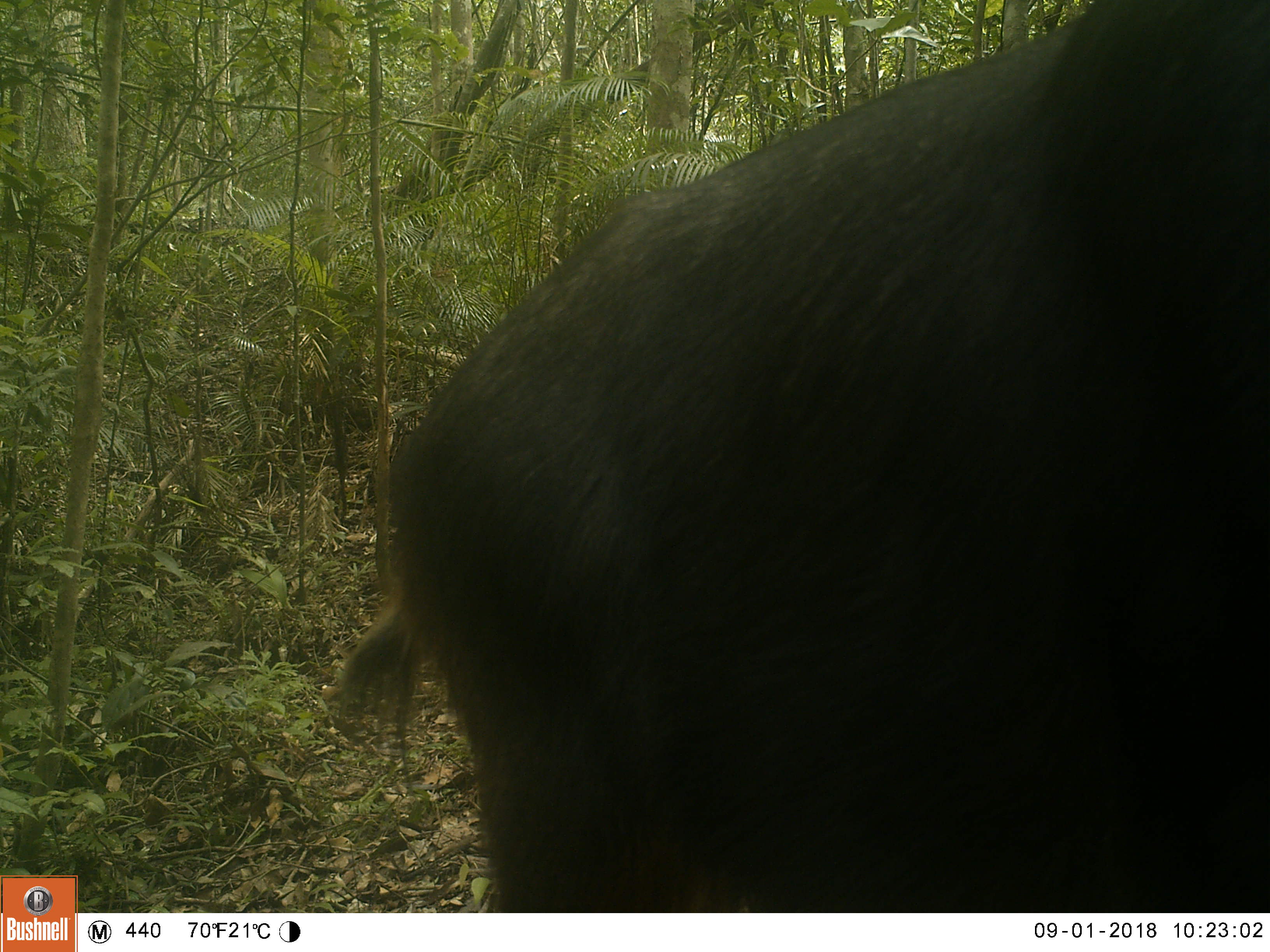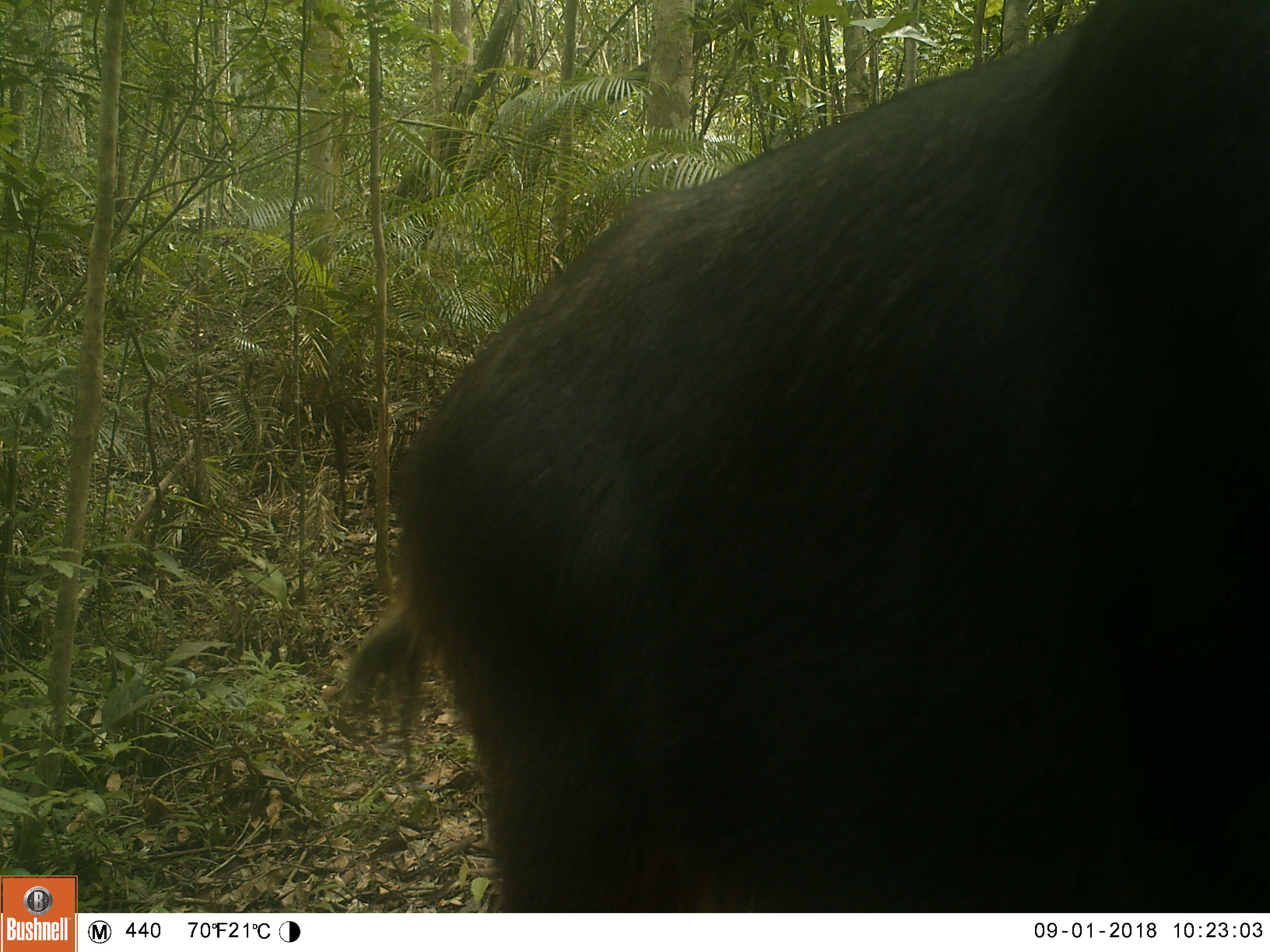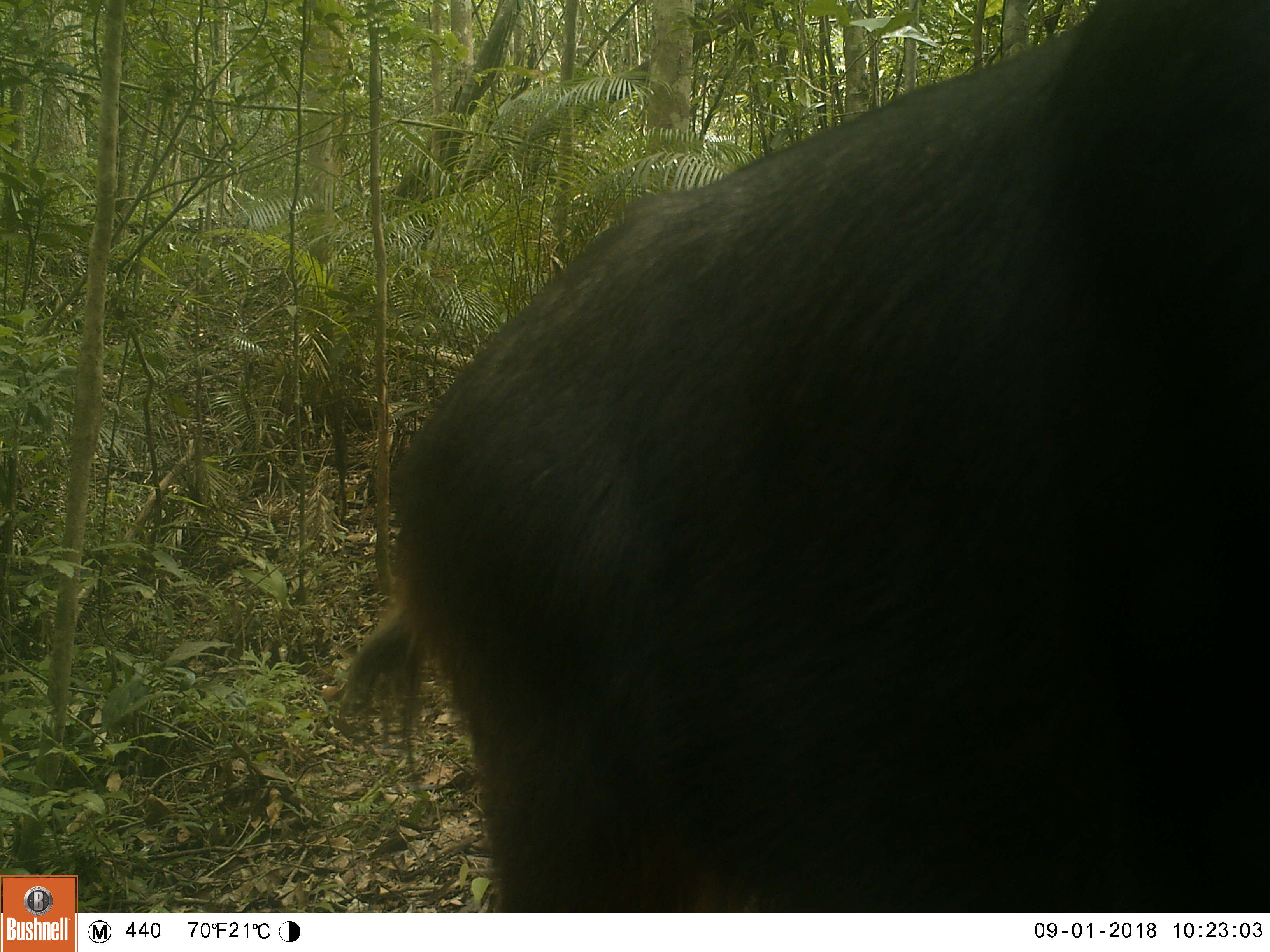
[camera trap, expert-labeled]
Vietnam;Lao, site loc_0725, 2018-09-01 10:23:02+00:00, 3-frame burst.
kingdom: Animalia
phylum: Chordata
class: Mammalia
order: Artiodactyla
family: Bovidae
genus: Capricornis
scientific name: Capricornis sumatraensis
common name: chinese serow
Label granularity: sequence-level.